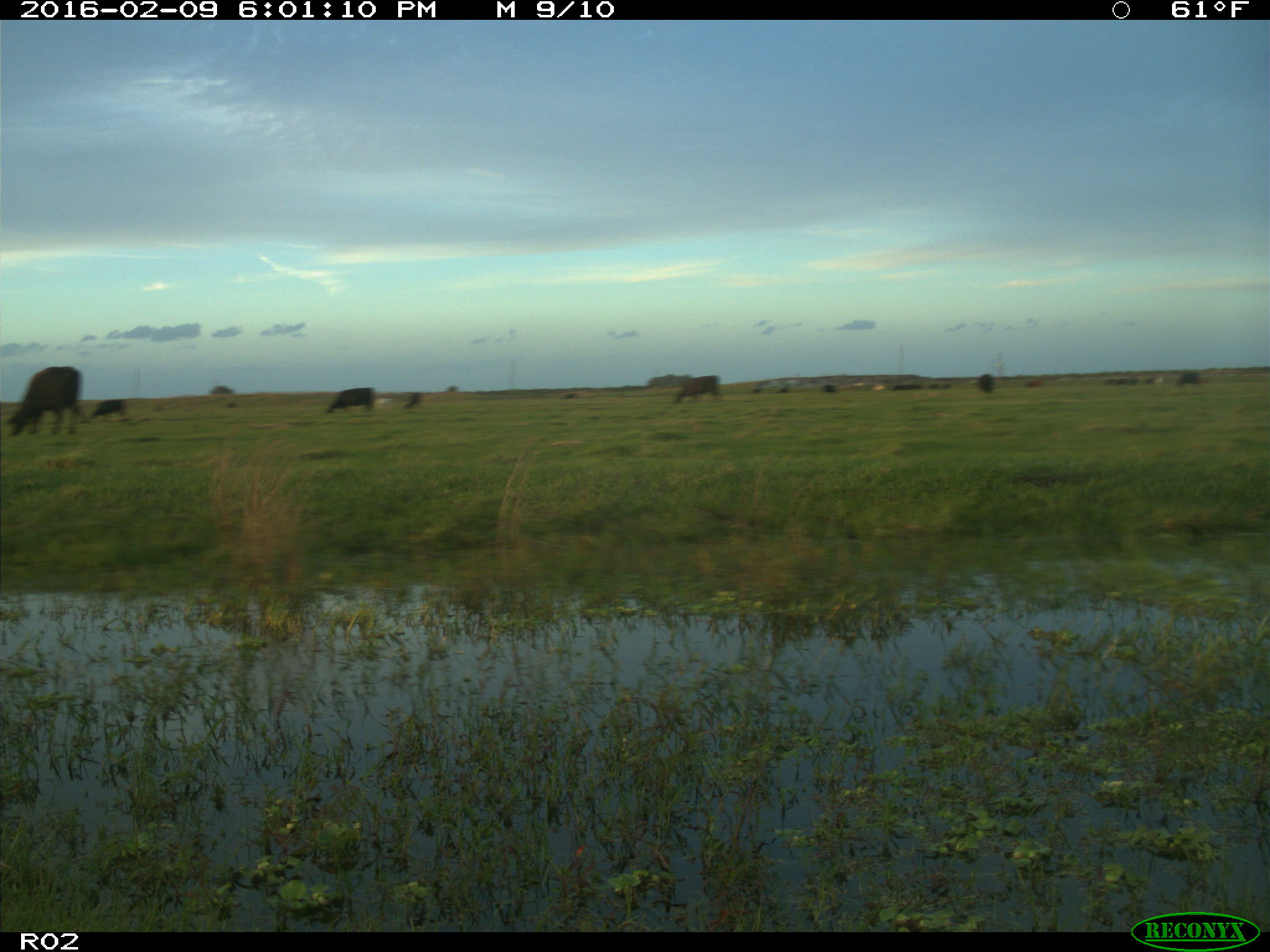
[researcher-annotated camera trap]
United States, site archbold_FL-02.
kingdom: Animalia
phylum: Chordata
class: Mammalia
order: Artiodactyla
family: Bovidae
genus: Bos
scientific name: Bos taurus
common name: domestic cow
Bos taurus (domestic cow).